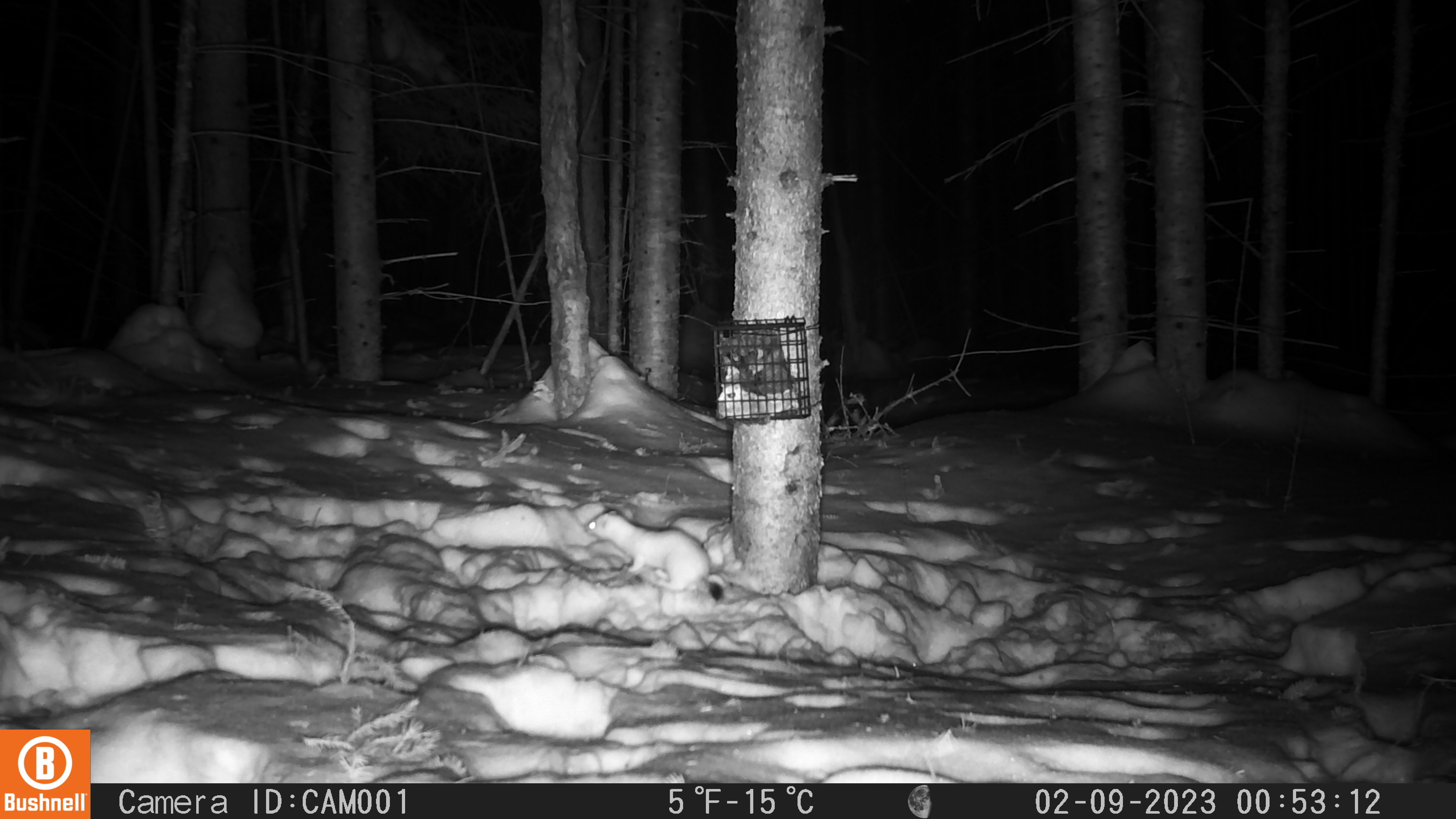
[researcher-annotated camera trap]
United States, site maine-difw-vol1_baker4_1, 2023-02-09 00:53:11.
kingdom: Animalia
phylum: Chordata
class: Mammalia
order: Carnivora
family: Mustelidae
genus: Neogale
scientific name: Neogale frenata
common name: long-tailed weasel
Long-tailed weasel (Neogale frenata).